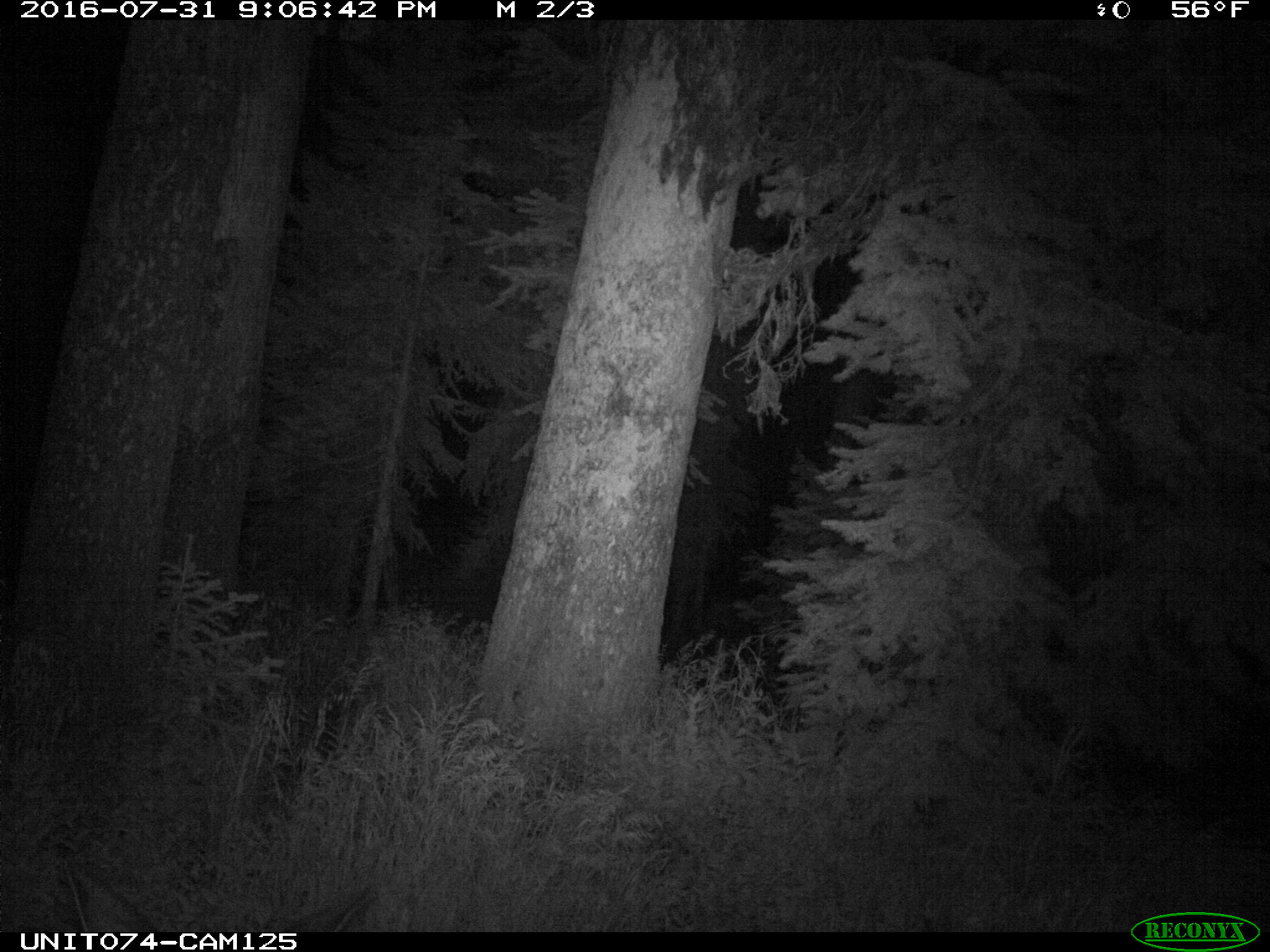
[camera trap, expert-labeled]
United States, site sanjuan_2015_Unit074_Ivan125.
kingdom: Animalia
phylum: Chordata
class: Mammalia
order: Artiodactyla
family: Cervidae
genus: Cervus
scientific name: Cervus elaphus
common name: red deer